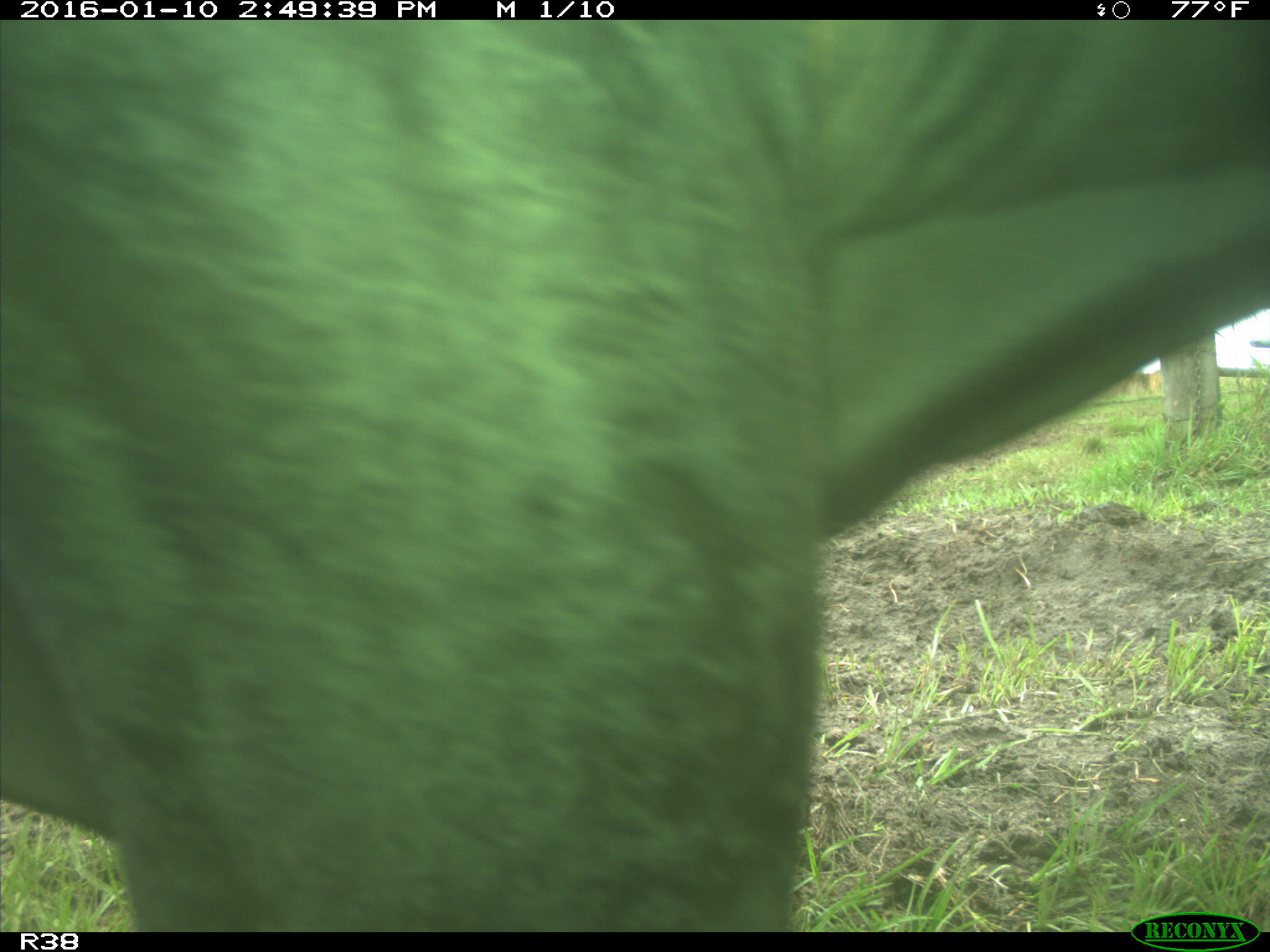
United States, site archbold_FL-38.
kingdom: Animalia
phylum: Chordata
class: Mammalia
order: Artiodactyla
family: Bovidae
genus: Bos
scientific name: Bos taurus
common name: domestic cow